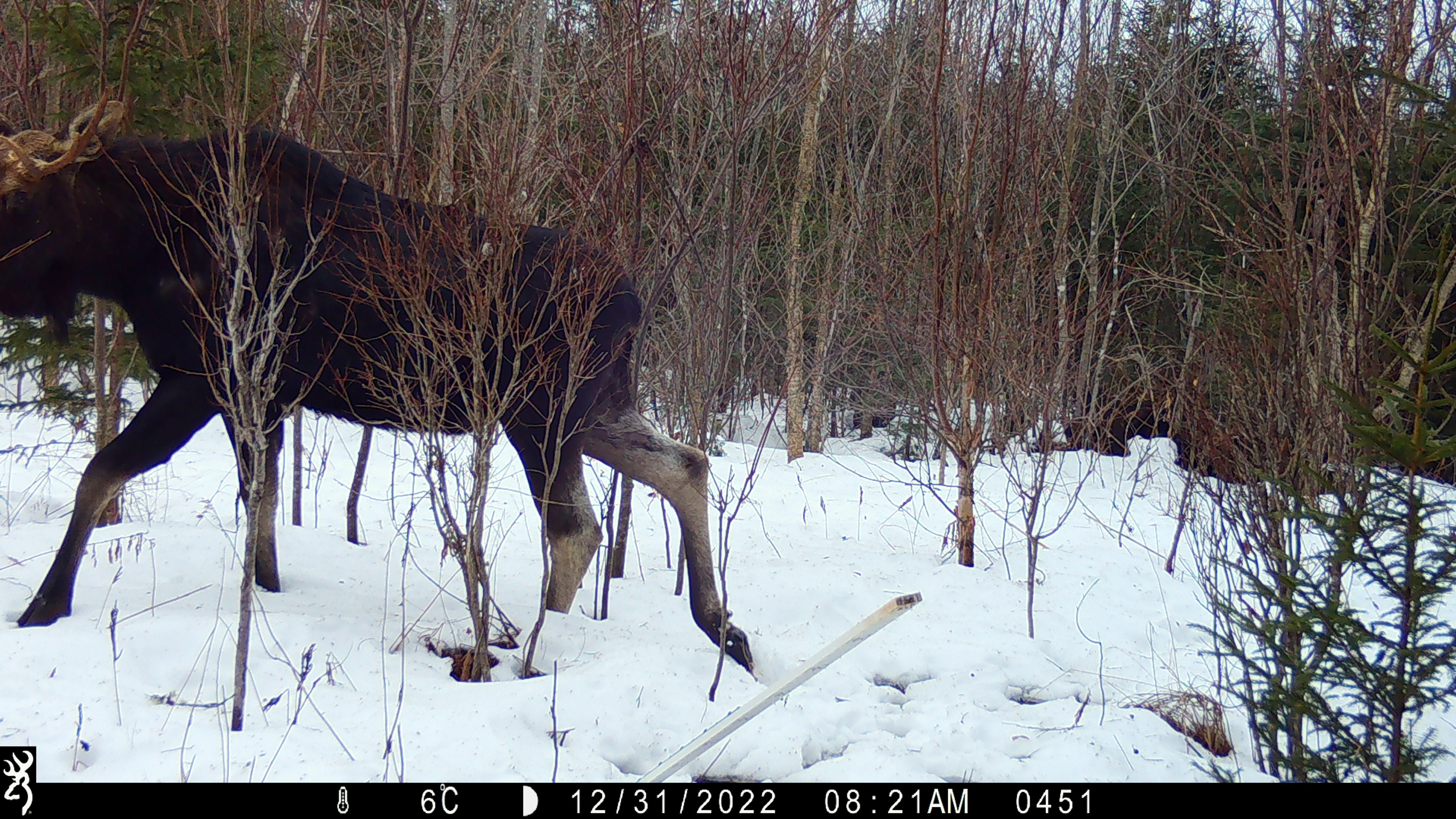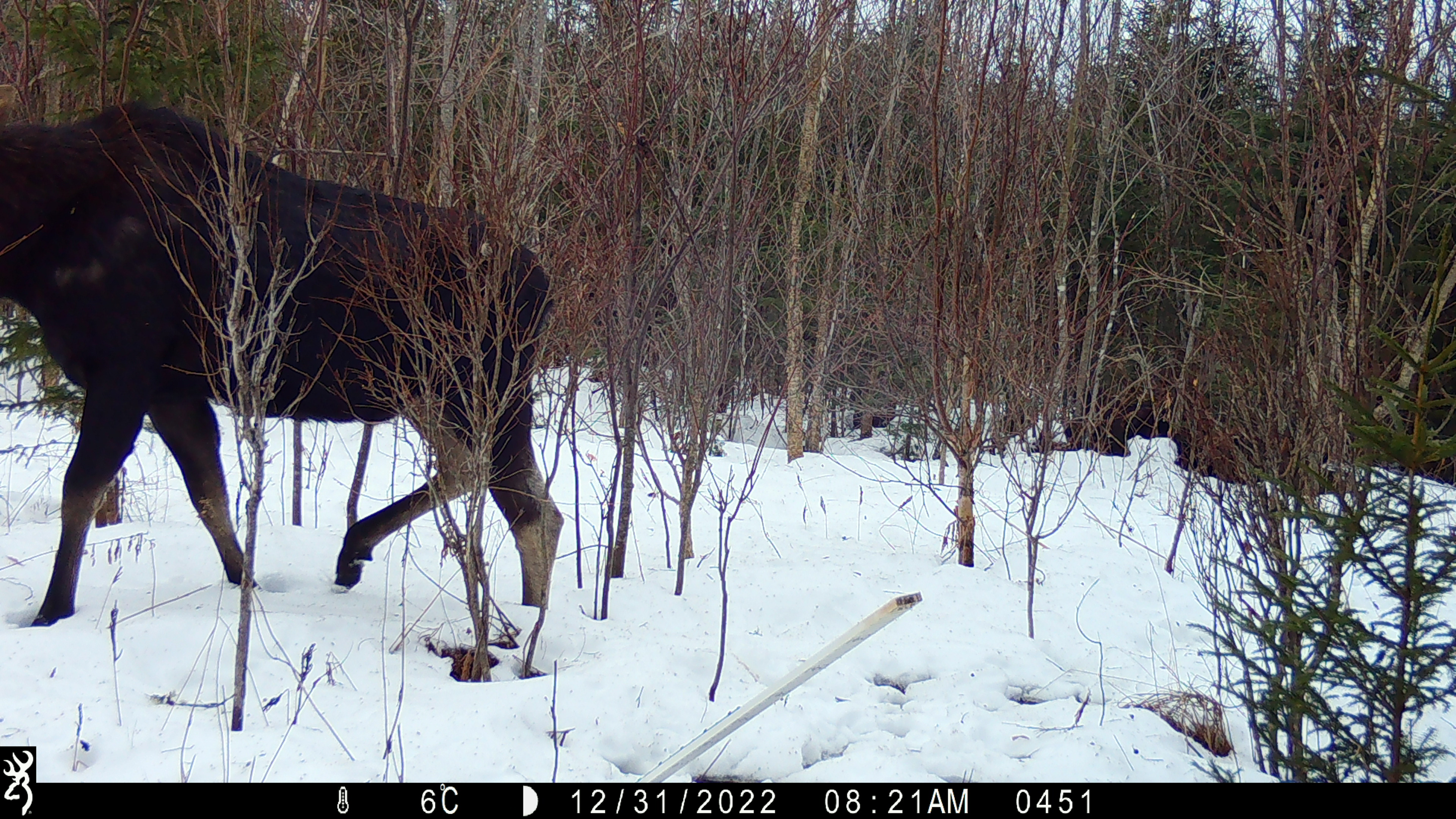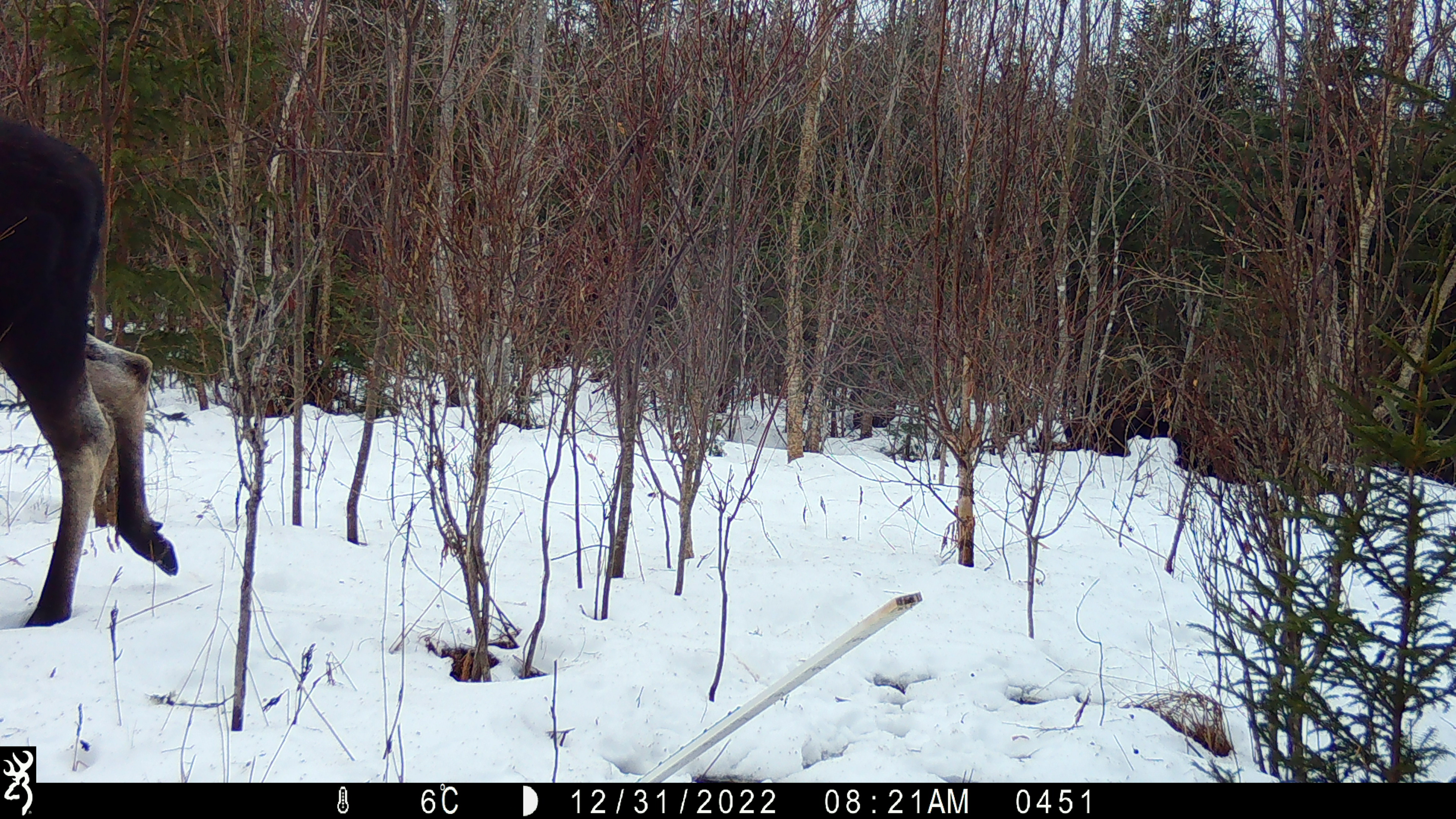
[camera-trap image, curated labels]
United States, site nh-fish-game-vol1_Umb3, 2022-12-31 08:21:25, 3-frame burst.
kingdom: Animalia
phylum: Chordata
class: Mammalia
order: Artiodactyla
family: Cervidae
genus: Alces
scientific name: Alces alces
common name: moose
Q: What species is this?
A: Moose (Alces alces).